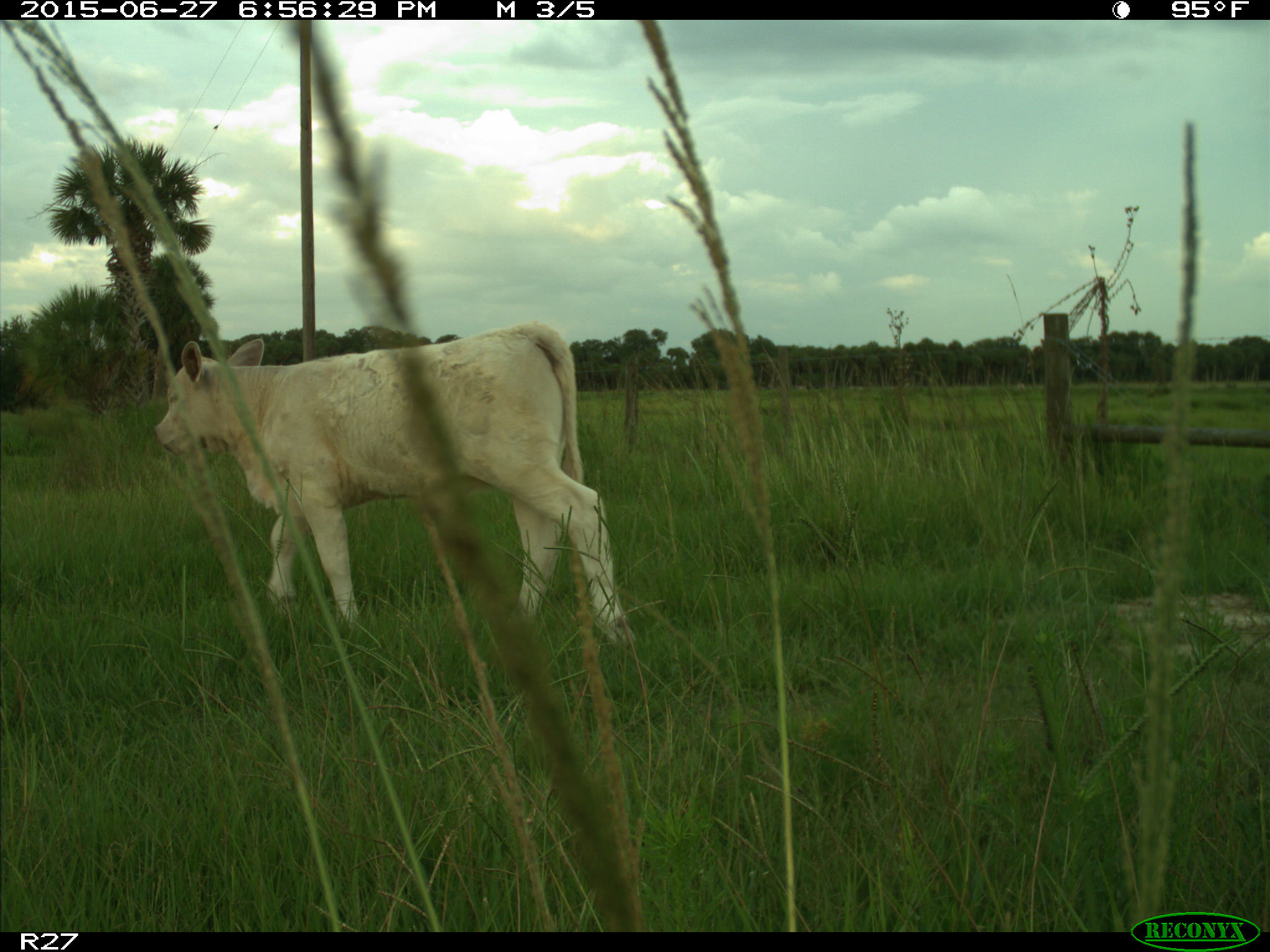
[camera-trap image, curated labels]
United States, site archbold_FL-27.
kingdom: Animalia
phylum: Chordata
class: Mammalia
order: Artiodactyla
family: Bovidae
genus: Bos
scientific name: Bos taurus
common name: domestic cow